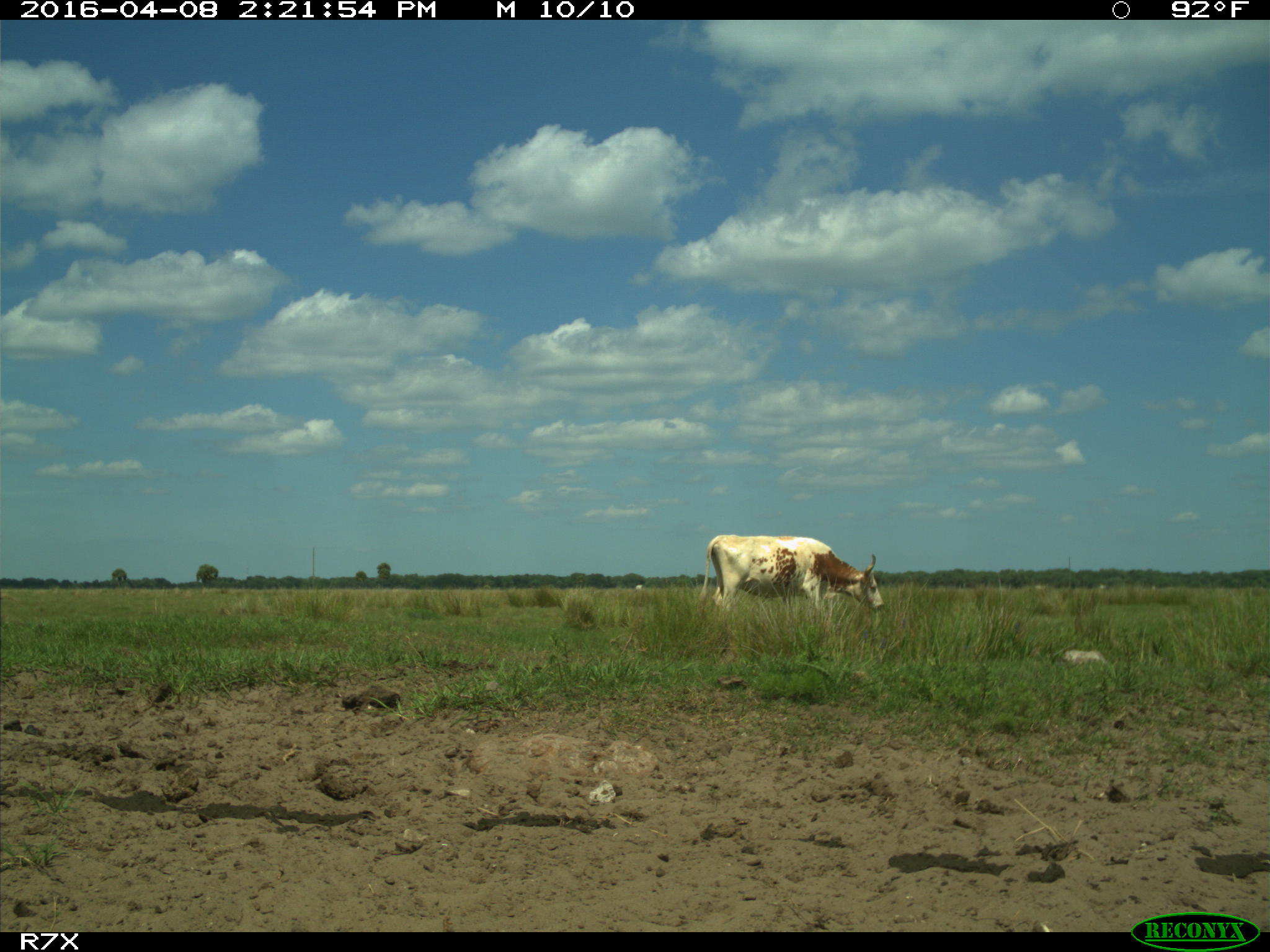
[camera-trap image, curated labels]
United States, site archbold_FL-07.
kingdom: Animalia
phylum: Chordata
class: Mammalia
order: Artiodactyla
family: Bovidae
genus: Bos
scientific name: Bos taurus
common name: domestic cow